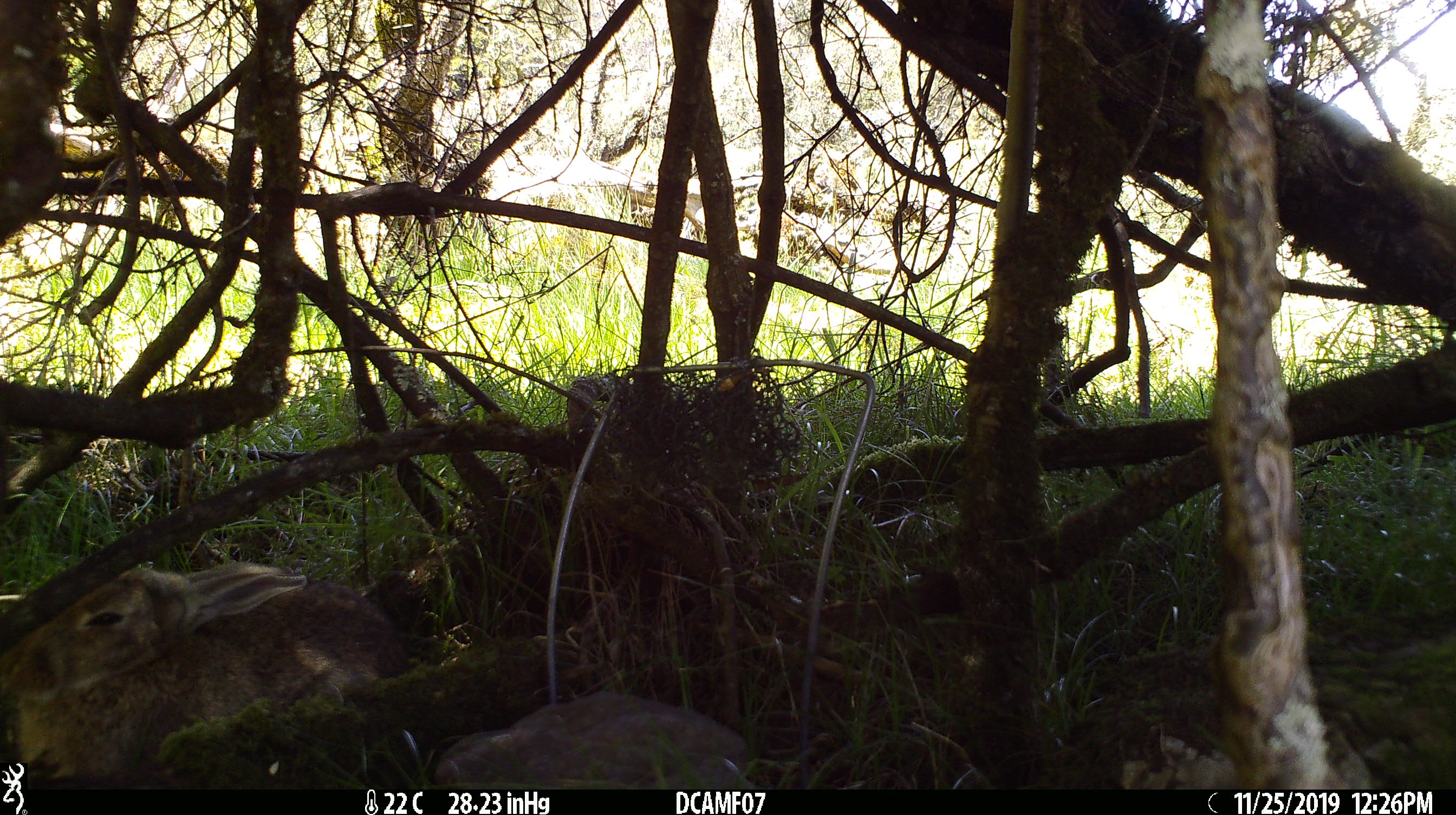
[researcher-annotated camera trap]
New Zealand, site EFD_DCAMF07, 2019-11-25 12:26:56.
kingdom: Animalia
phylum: Chordata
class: Mammalia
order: Lagomorpha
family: Leporidae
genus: Oryctolagus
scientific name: Oryctolagus cuniculus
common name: european rabbit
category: rabbit